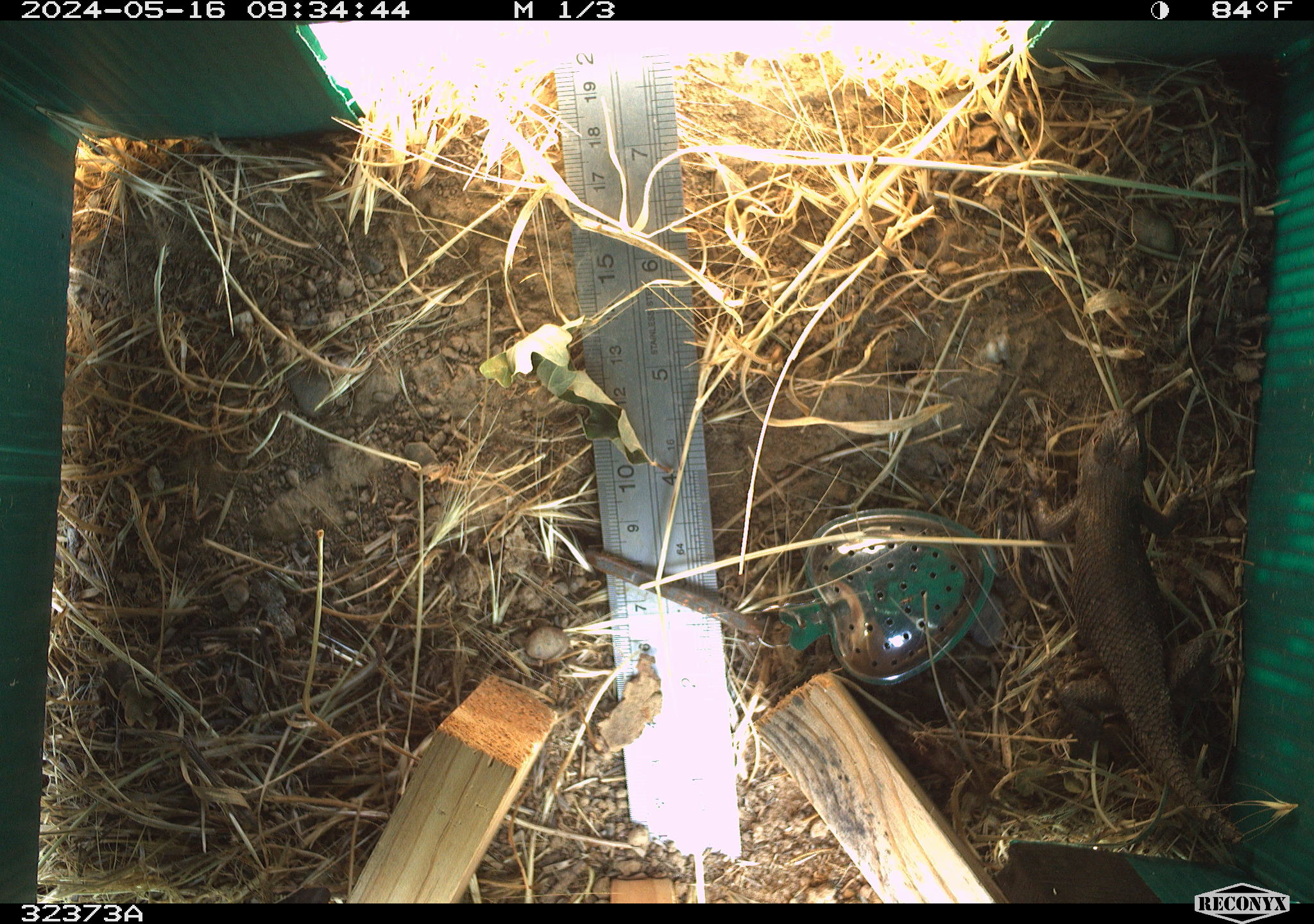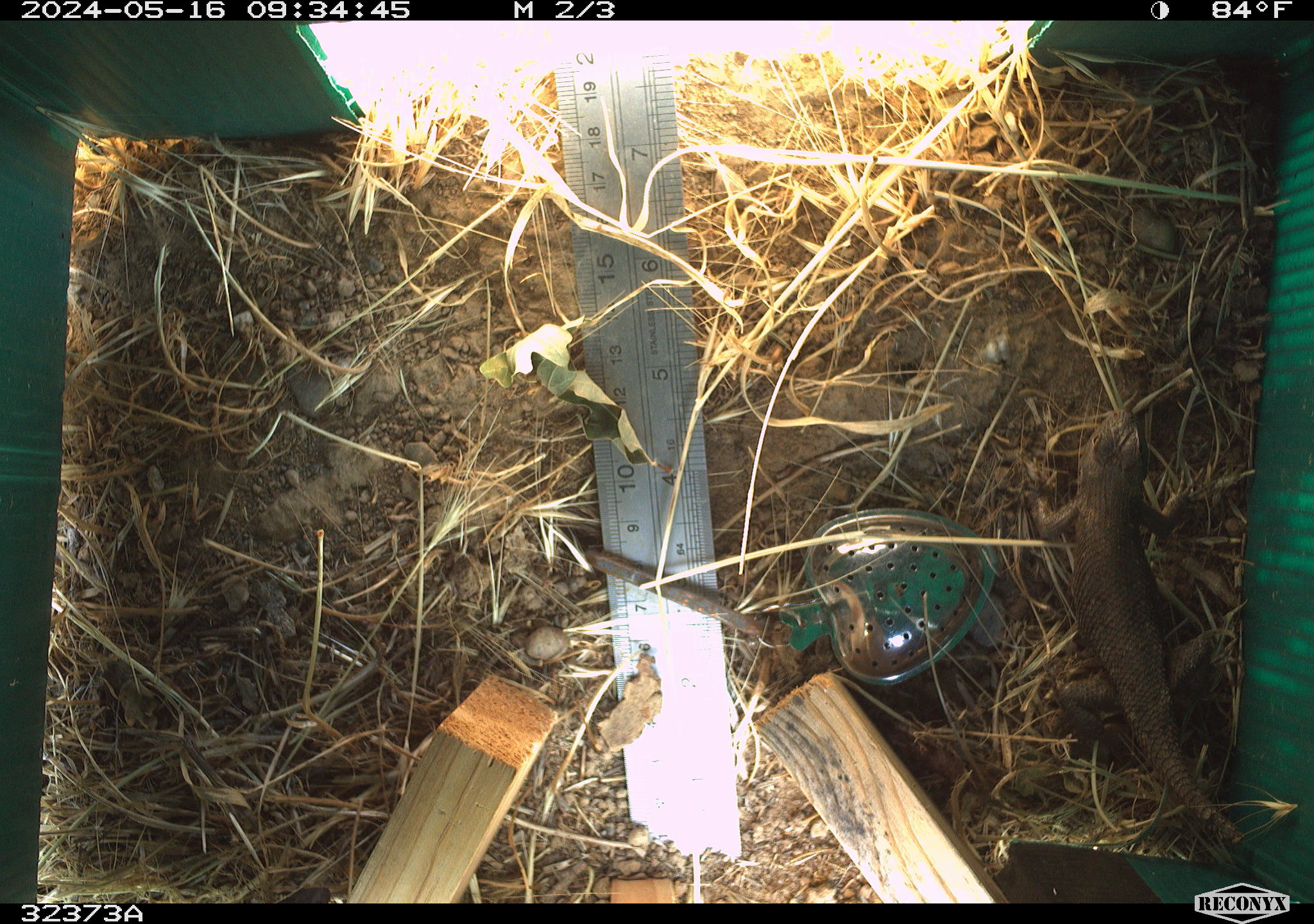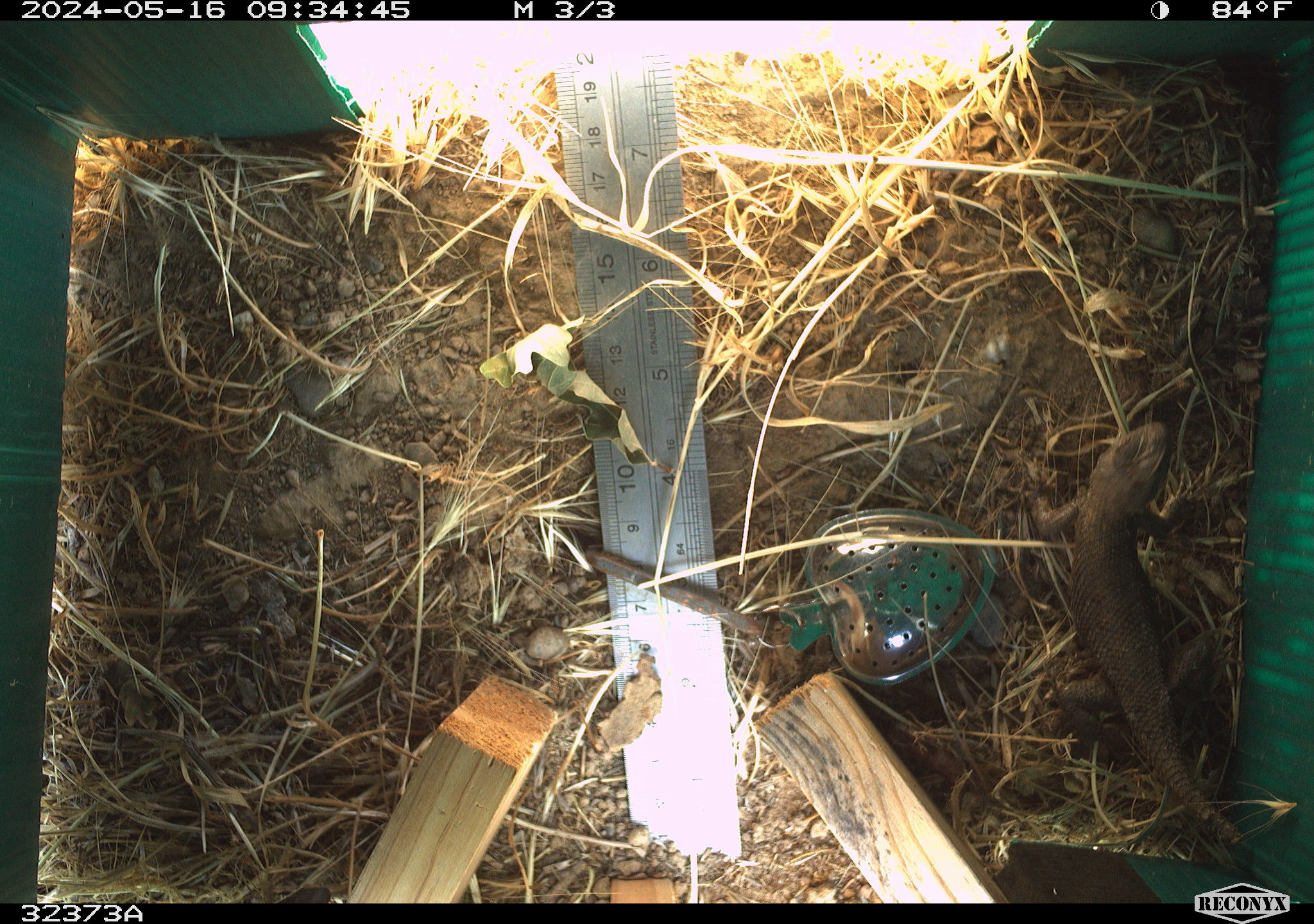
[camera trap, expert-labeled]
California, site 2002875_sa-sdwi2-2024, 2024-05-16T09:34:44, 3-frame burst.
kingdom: Animalia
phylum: Chordata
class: Reptilia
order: Squamata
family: Phrynosomatidae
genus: Sceloporus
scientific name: Sceloporus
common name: spiny lizards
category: sceloporus species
Sceloporus species (spiny lizards) (Sceloporus).